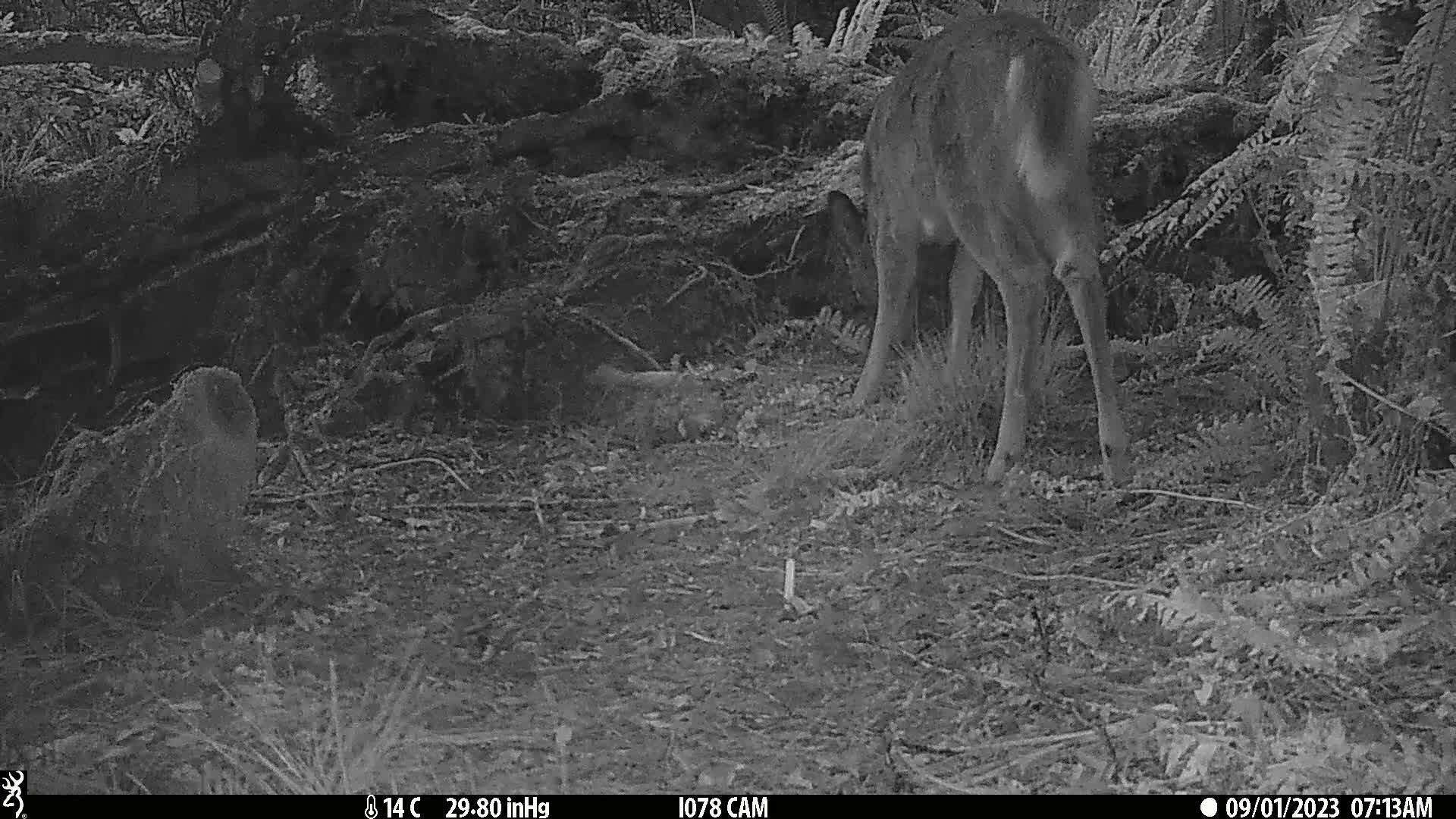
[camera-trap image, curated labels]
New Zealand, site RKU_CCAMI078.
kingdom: Animalia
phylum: Chordata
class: Mammalia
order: Artiodactyla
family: Cervidae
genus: Odocoileus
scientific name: Odocoileus virginianus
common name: white-tailed deer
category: white tailed deer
White tailed deer (white-tailed deer) (Odocoileus virginianus).